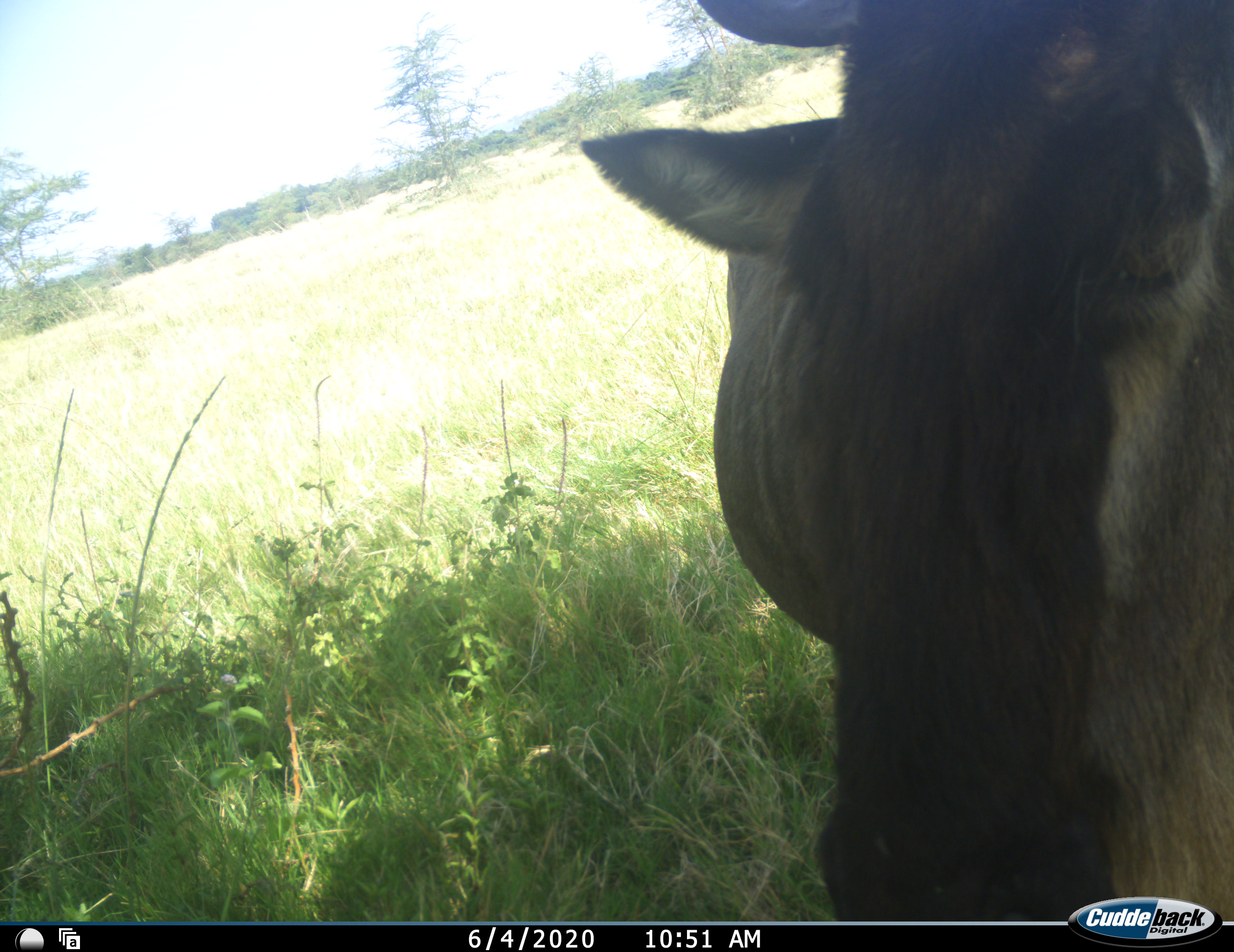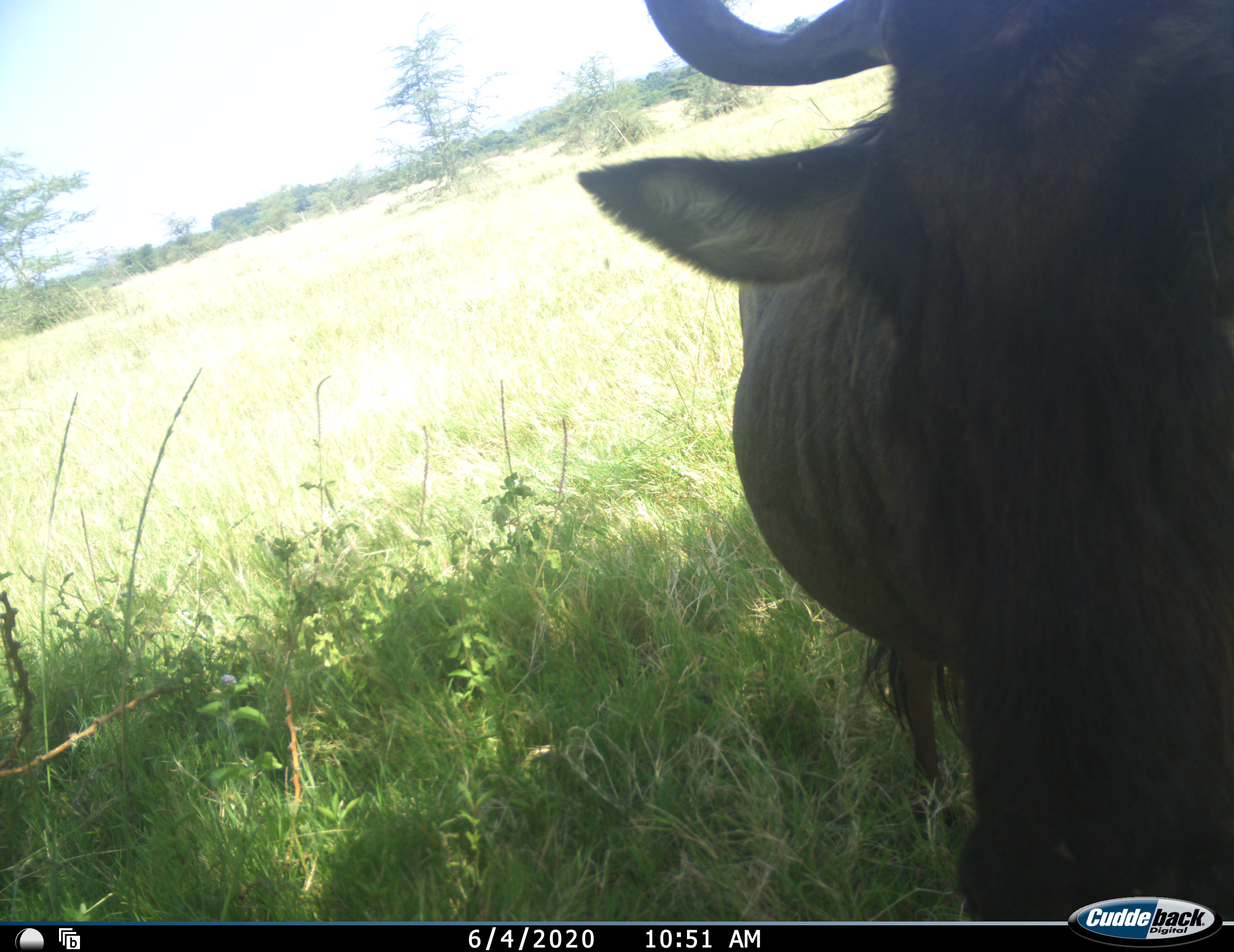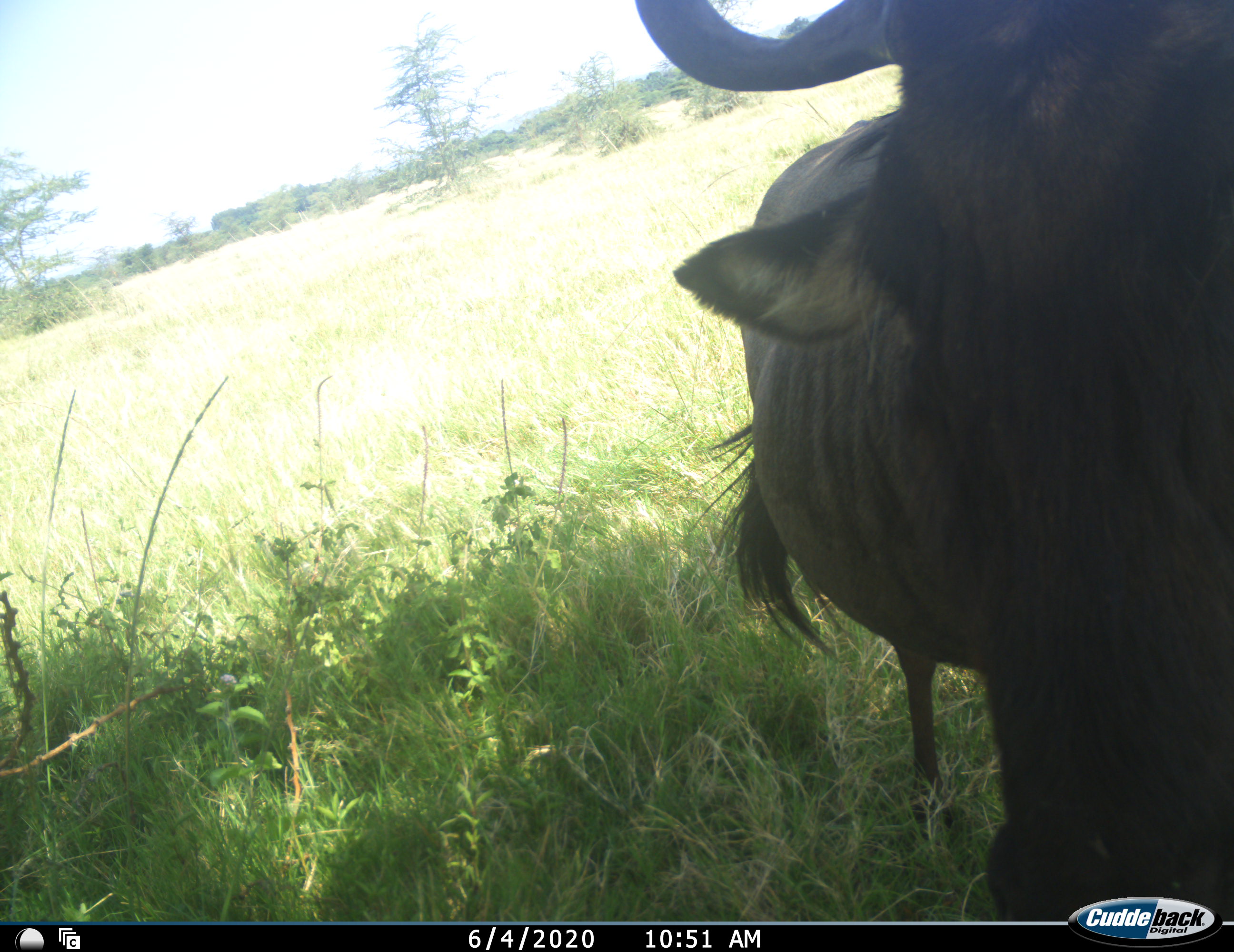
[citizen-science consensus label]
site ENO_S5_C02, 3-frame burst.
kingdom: Animalia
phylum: Chordata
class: Mammalia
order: Artiodactyla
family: Bovidae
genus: Connochaetes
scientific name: Connochaetes taurinus taurinus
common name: blue wildebeest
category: wildebeestblue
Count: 1.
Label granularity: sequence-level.